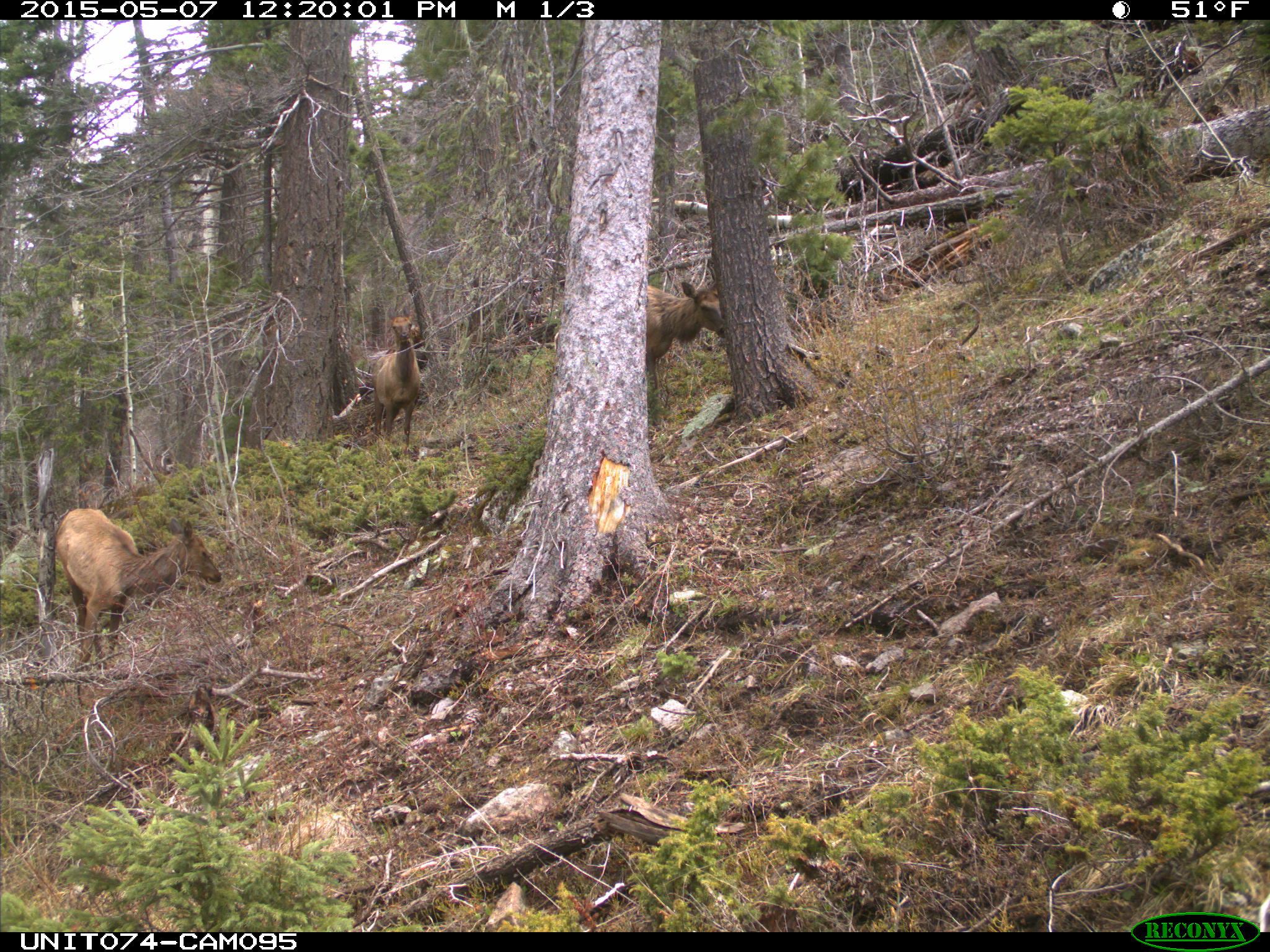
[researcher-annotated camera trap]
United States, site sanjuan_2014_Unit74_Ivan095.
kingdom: Animalia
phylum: Chordata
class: Mammalia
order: Artiodactyla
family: Cervidae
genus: Cervus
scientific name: Cervus elaphus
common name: red deer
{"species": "Cervus elaphus (red deer)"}